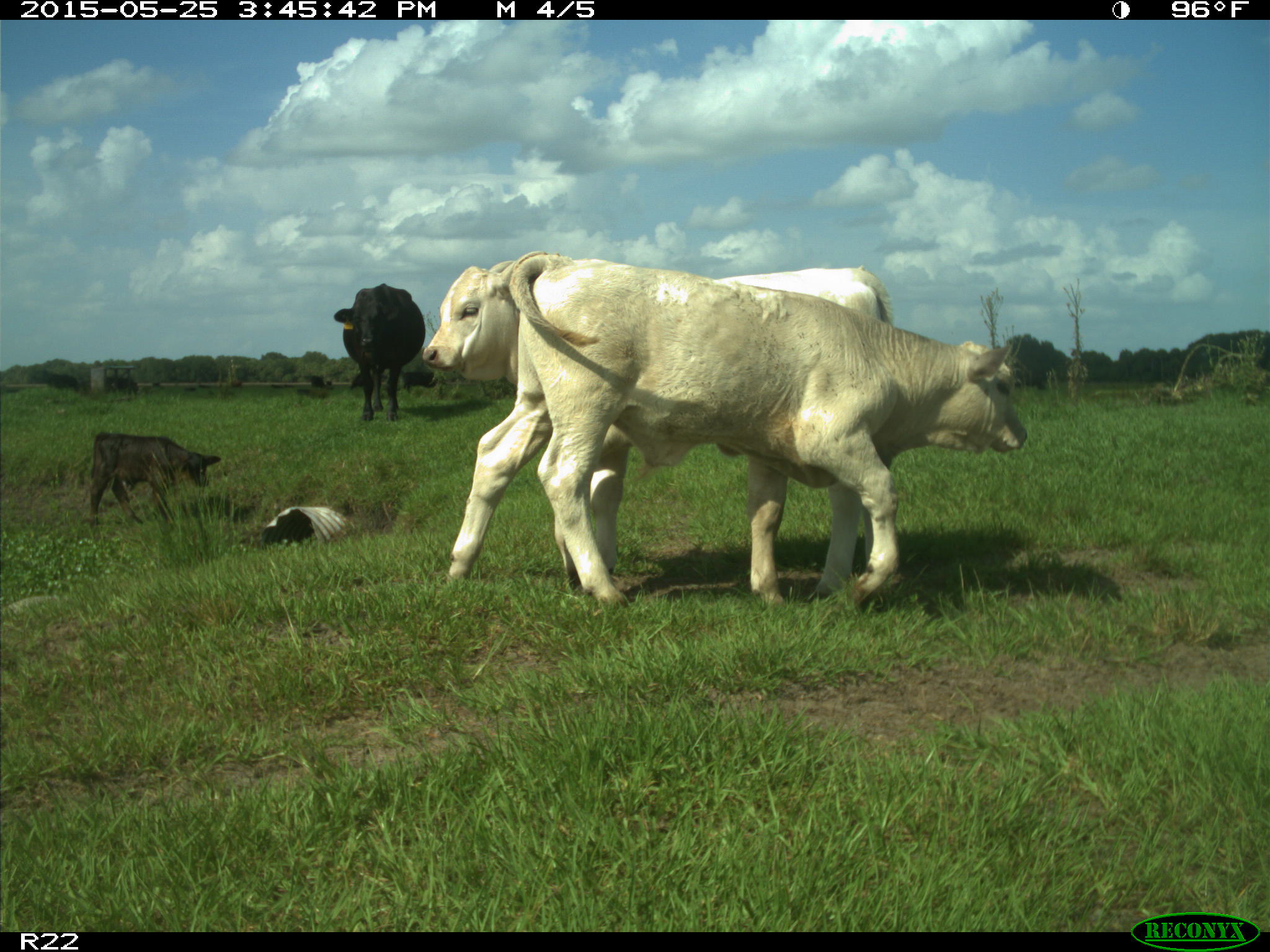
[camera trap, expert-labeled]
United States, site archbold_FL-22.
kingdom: Animalia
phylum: Chordata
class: Mammalia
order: Artiodactyla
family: Bovidae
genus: Bos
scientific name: Bos taurus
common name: domestic cow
Bos taurus (domestic cow).